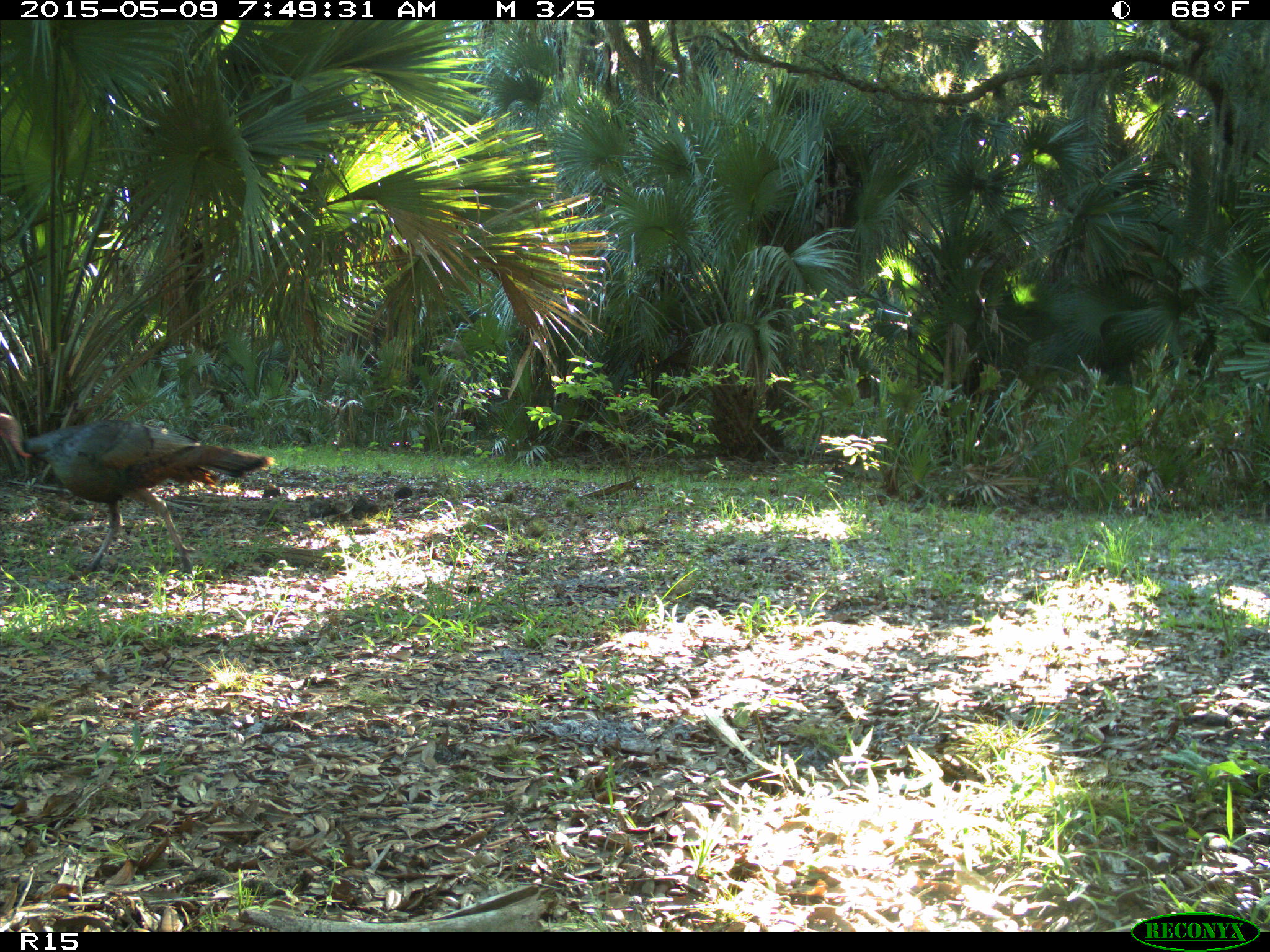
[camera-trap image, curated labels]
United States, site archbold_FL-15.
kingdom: Animalia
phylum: Chordata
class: Aves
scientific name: Aves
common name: birds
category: unidentified bird